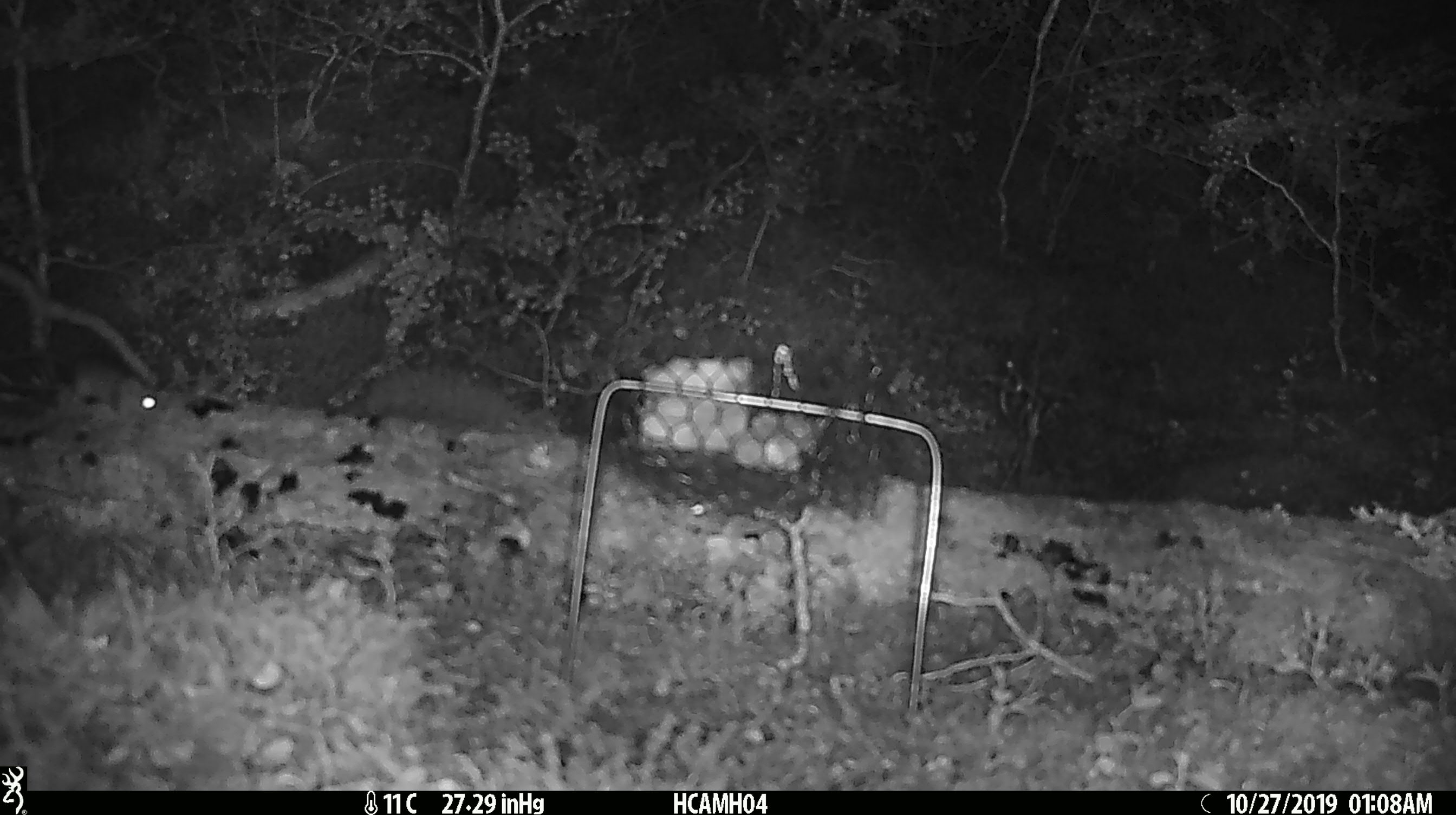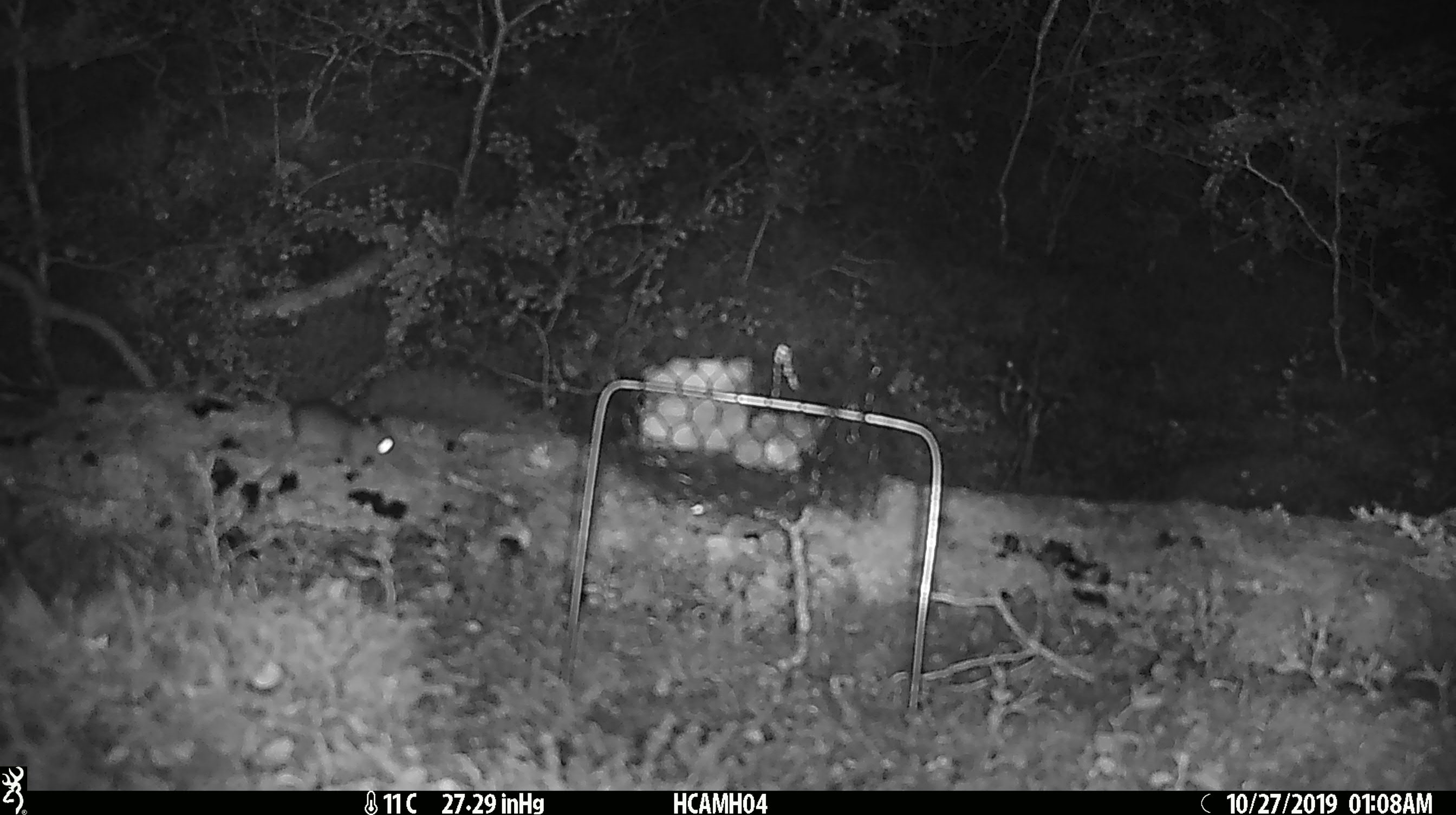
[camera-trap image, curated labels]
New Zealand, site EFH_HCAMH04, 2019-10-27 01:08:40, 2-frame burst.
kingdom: Animalia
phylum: Chordata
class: Mammalia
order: Rodentia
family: Muridae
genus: Mus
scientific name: Mus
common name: mouse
Mouse (Mus).